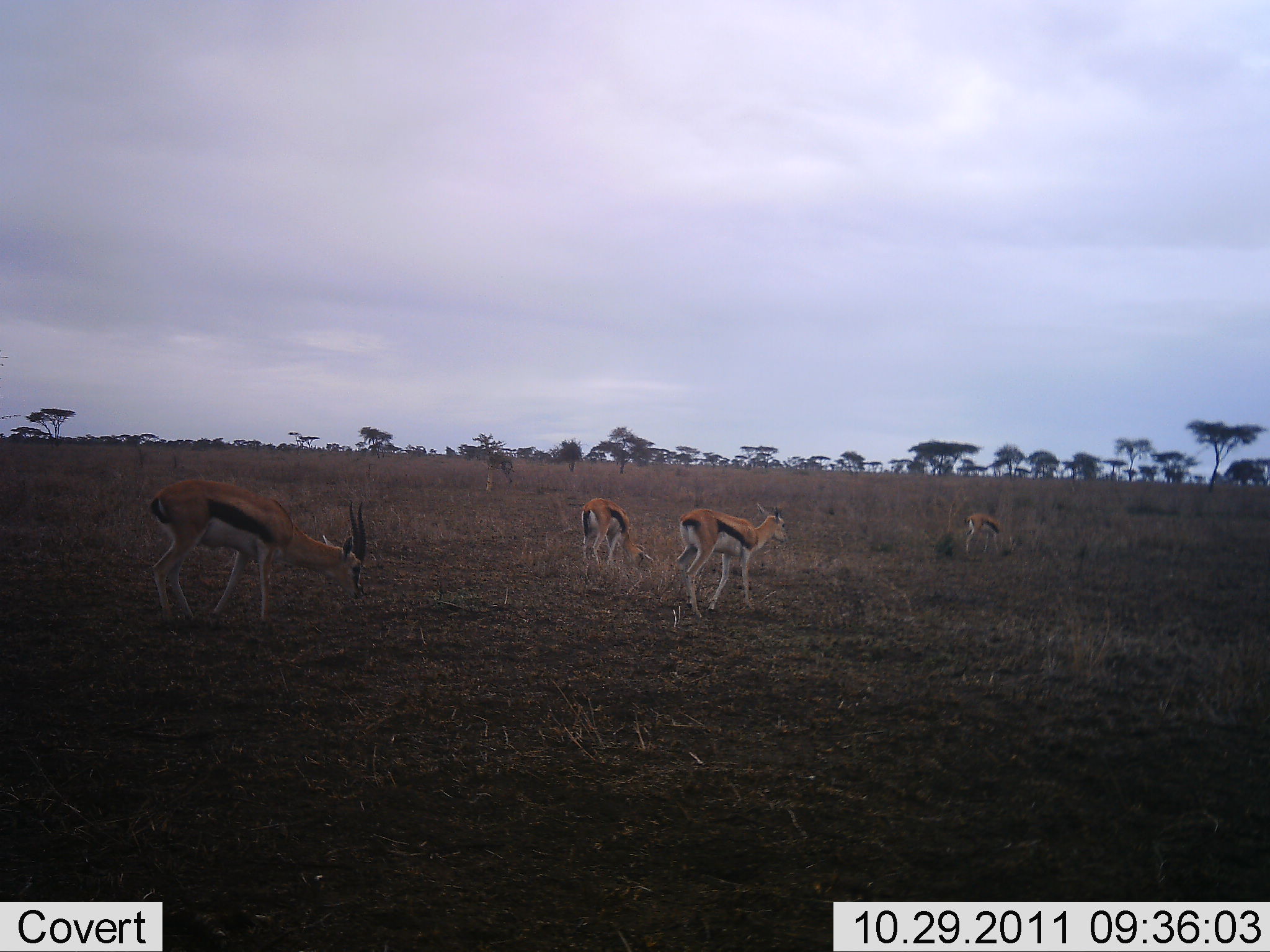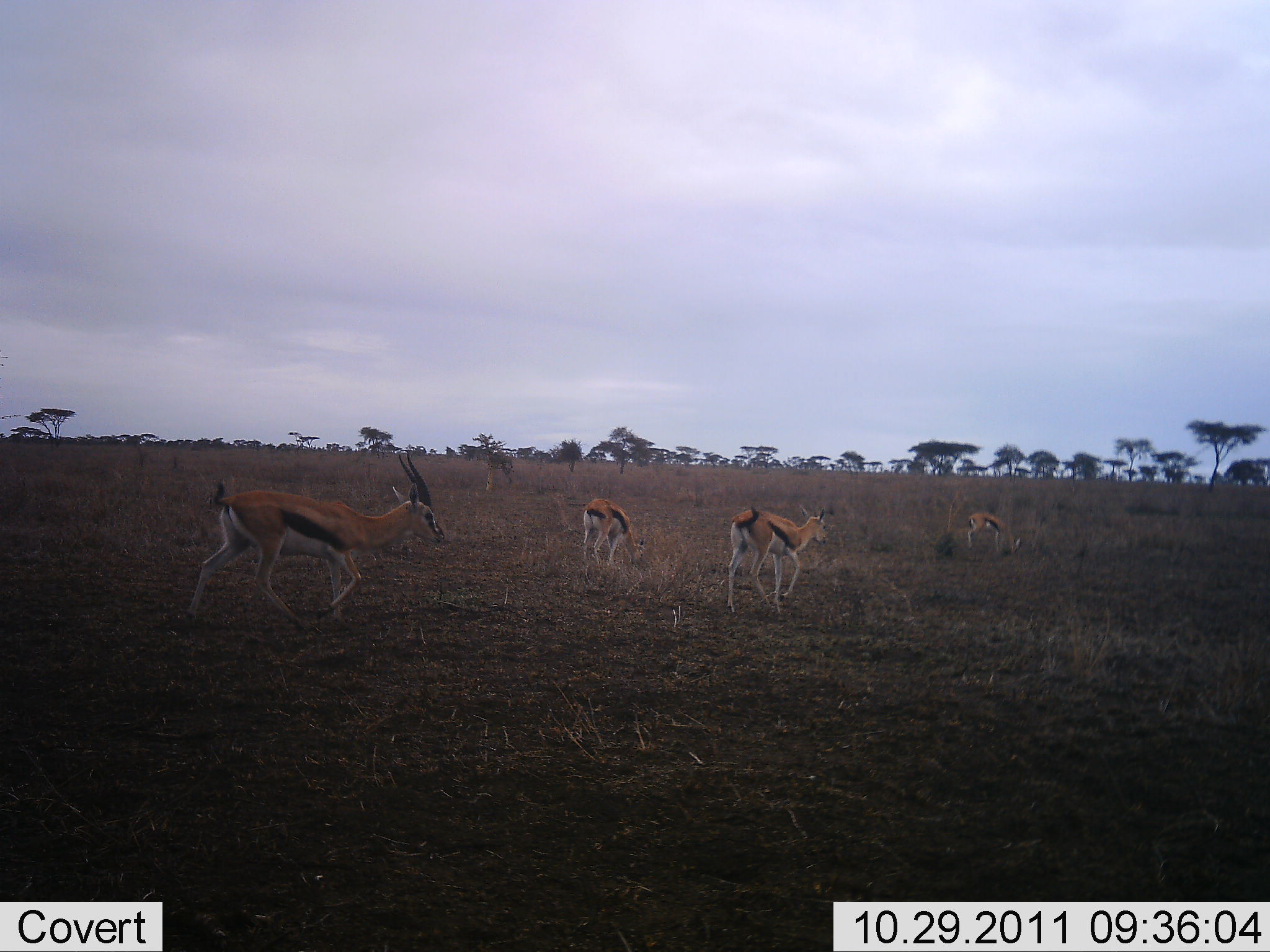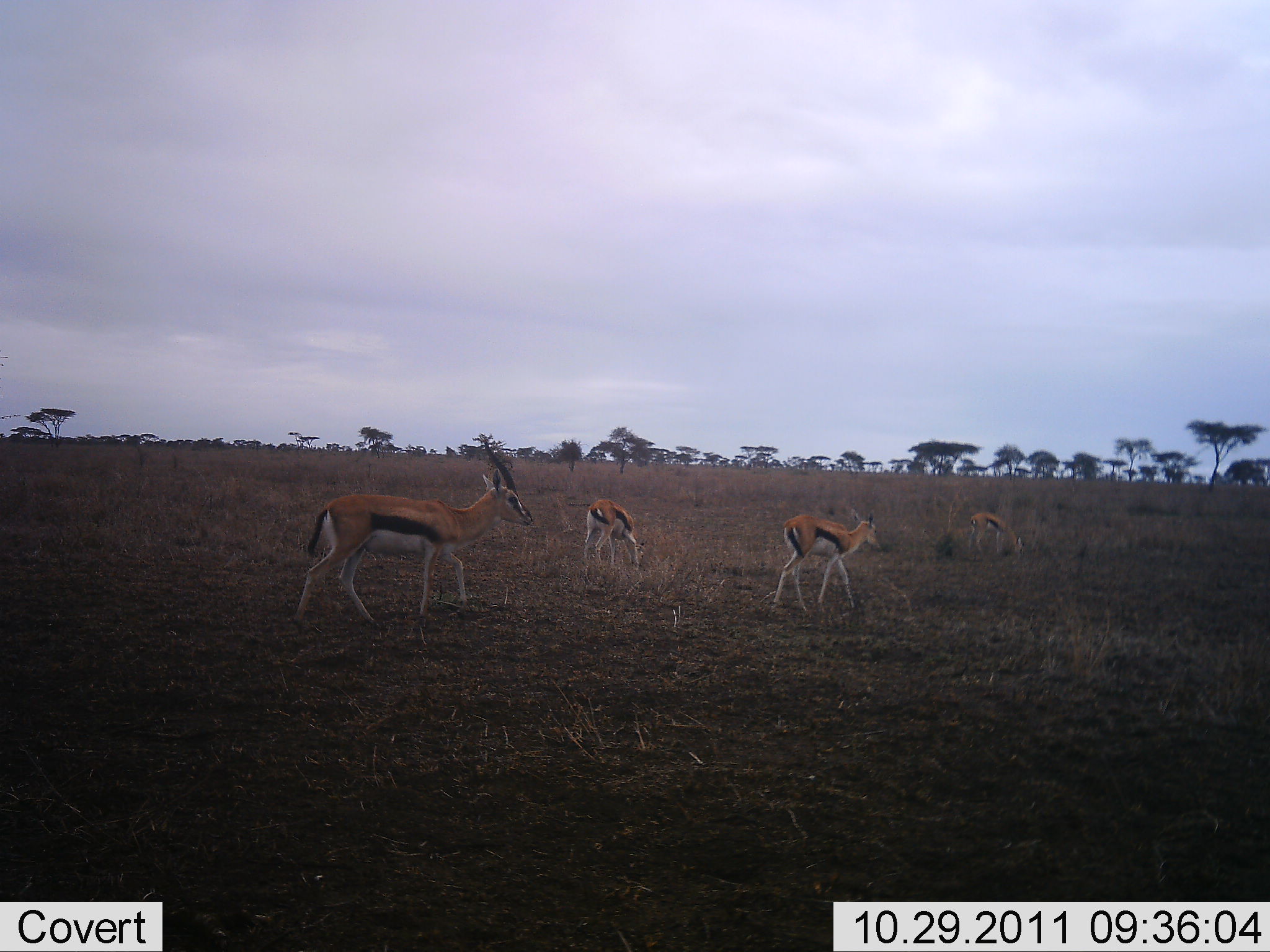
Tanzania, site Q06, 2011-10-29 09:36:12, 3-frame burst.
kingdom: Animalia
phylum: Chordata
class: Mammalia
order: Artiodactyla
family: Bovidae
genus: Eudorcas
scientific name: Eudorcas thomsonii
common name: thomson's gazelle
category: gazellethomsons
Gazellethomsons (thomson's gazelle) (Eudorcas thomsonii), count 4. Behavior (volunteer vote fractions): standing 0%, resting 0%, moving 100%, interacting 0%. Young present (vote fraction): 0%. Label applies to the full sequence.